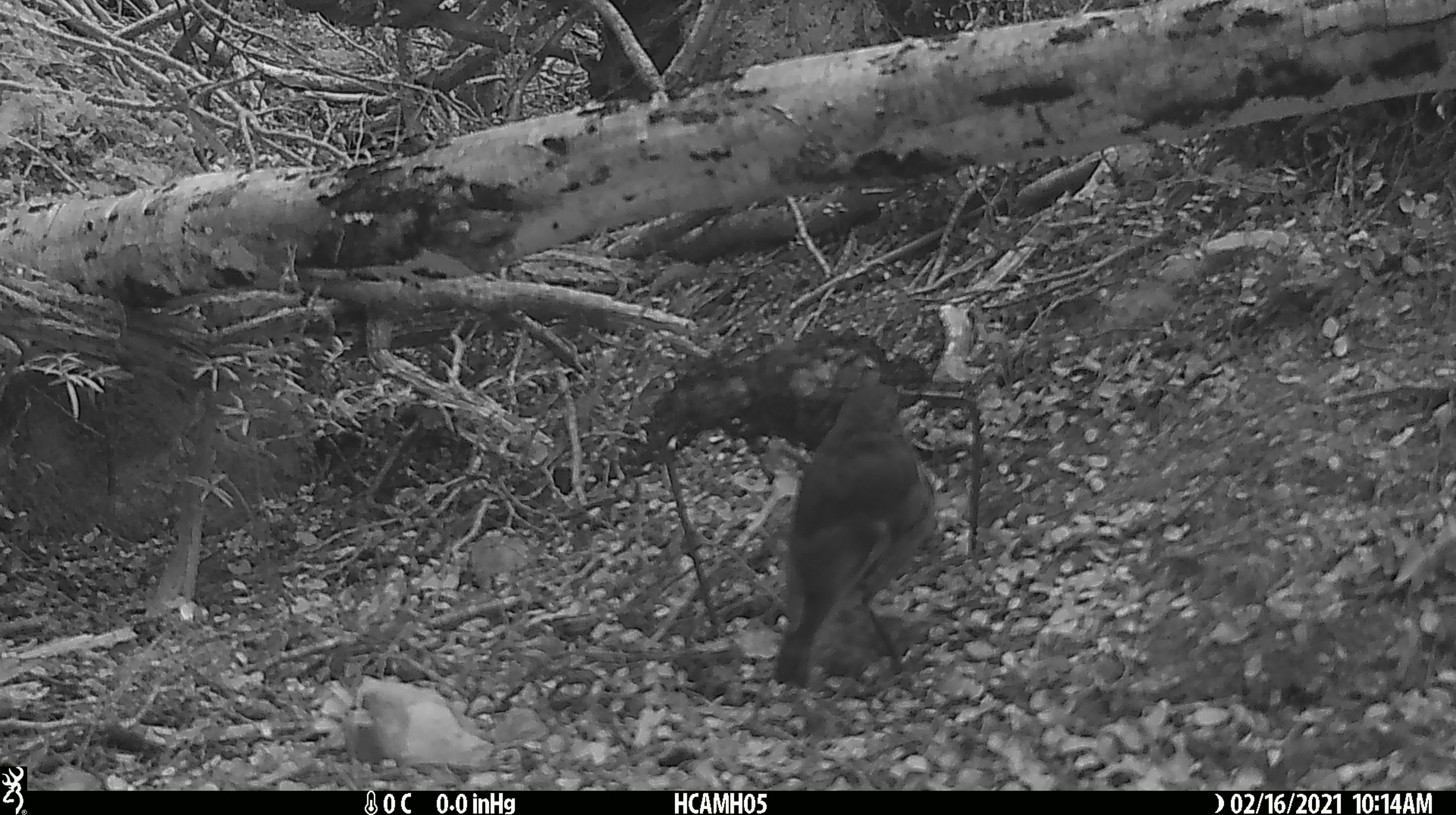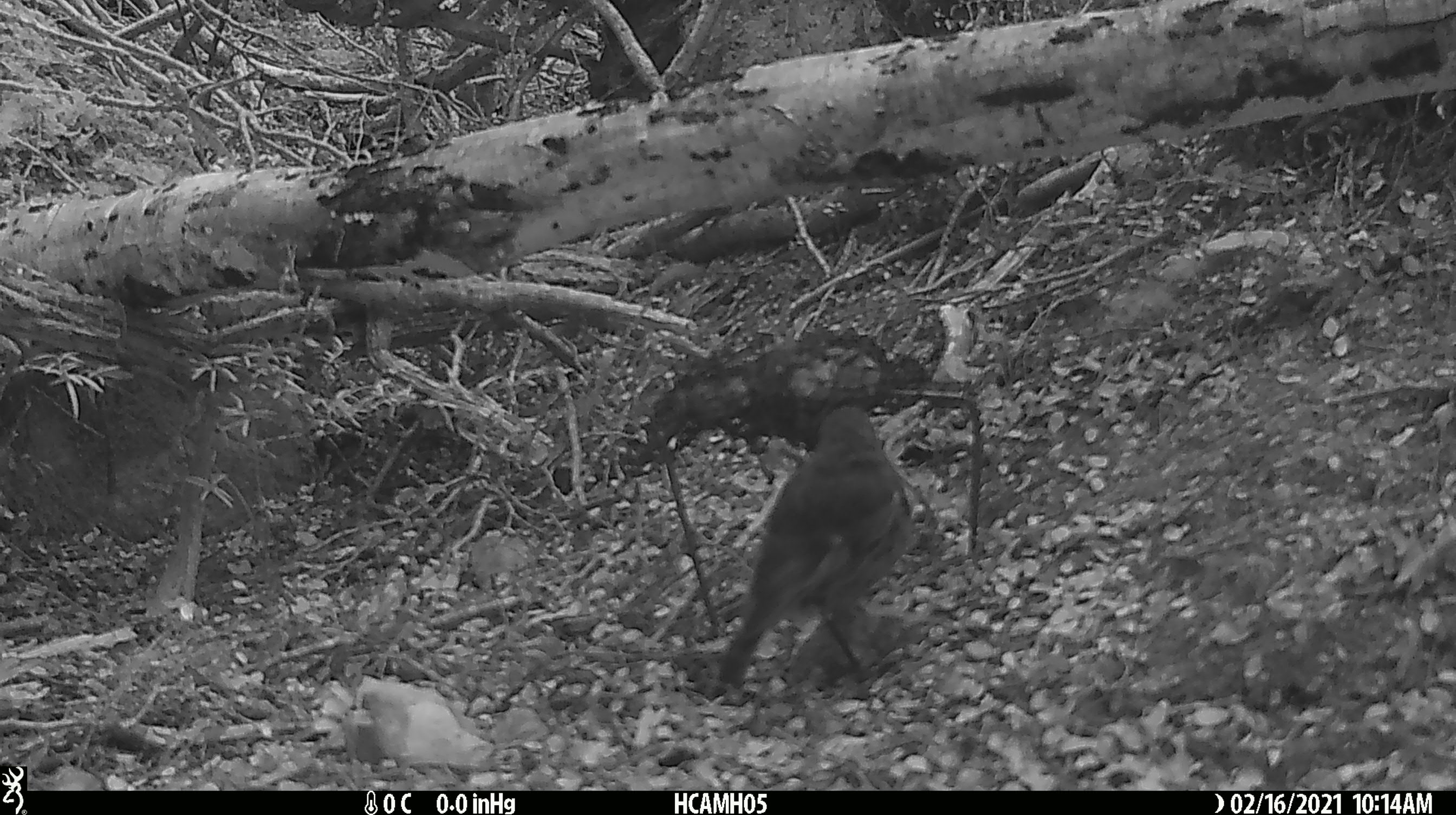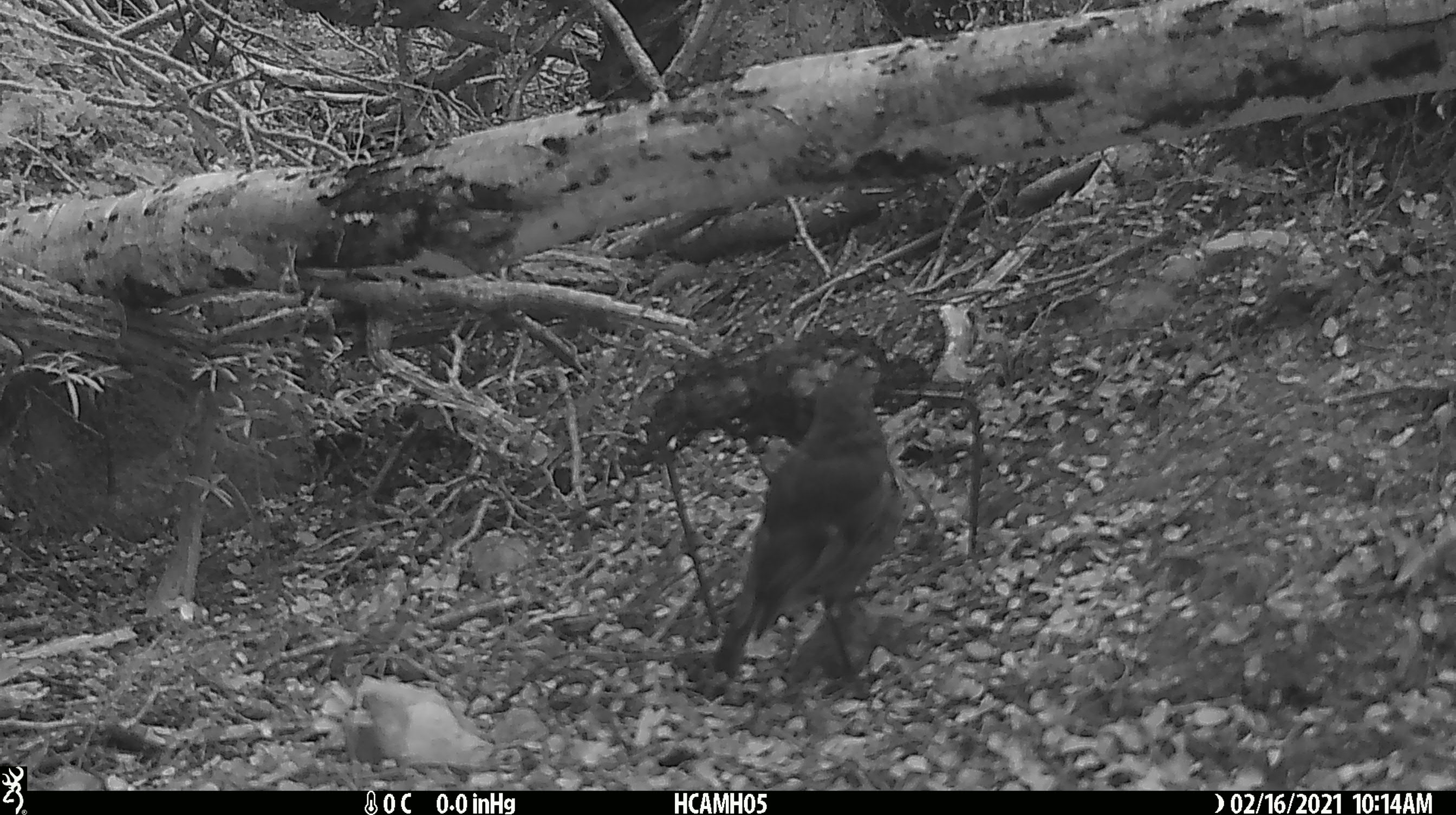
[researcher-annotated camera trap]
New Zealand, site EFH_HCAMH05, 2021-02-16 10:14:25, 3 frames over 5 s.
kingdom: Animalia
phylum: Chordata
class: Aves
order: Passeriformes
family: Petroicidae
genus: Petroica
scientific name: Petroica australis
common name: new zealand robin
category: robin